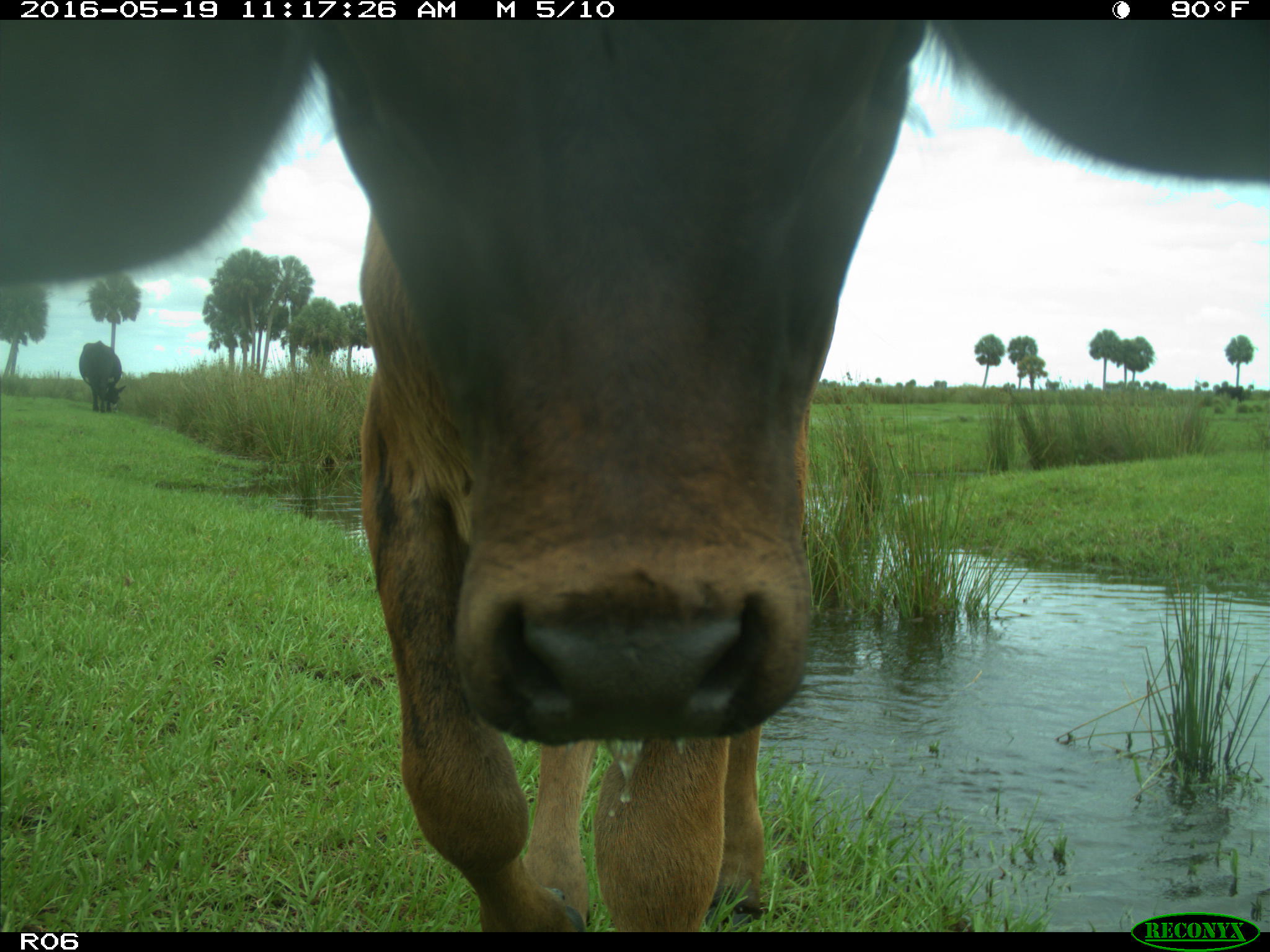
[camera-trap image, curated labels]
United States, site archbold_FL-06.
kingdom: Animalia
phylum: Chordata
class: Mammalia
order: Artiodactyla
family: Bovidae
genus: Bos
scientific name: Bos taurus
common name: domestic cow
Bos taurus (domestic cow).